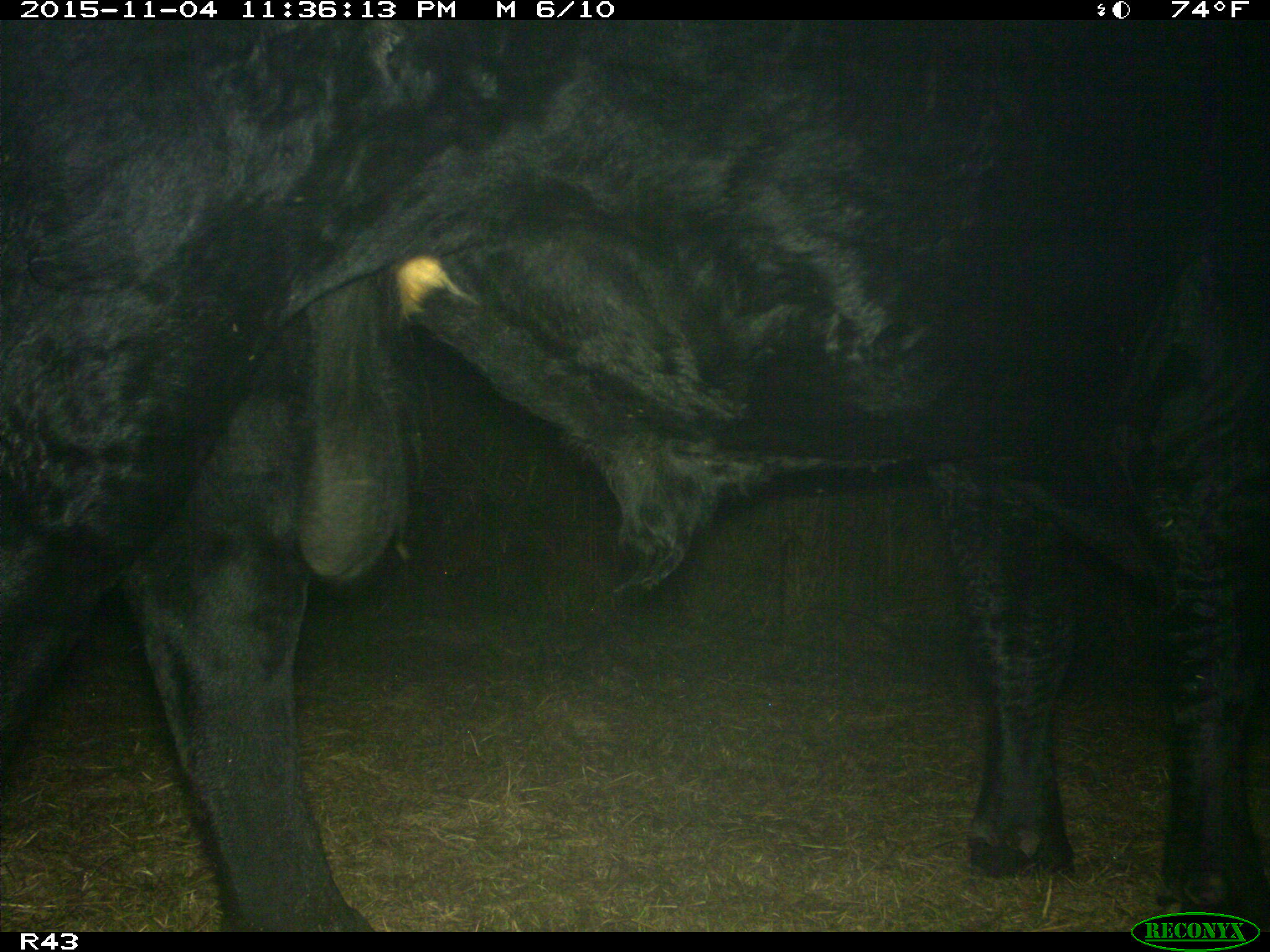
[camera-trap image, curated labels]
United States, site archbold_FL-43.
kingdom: Animalia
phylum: Chordata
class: Mammalia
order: Artiodactyla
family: Bovidae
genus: Bos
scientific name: Bos taurus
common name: domestic cow